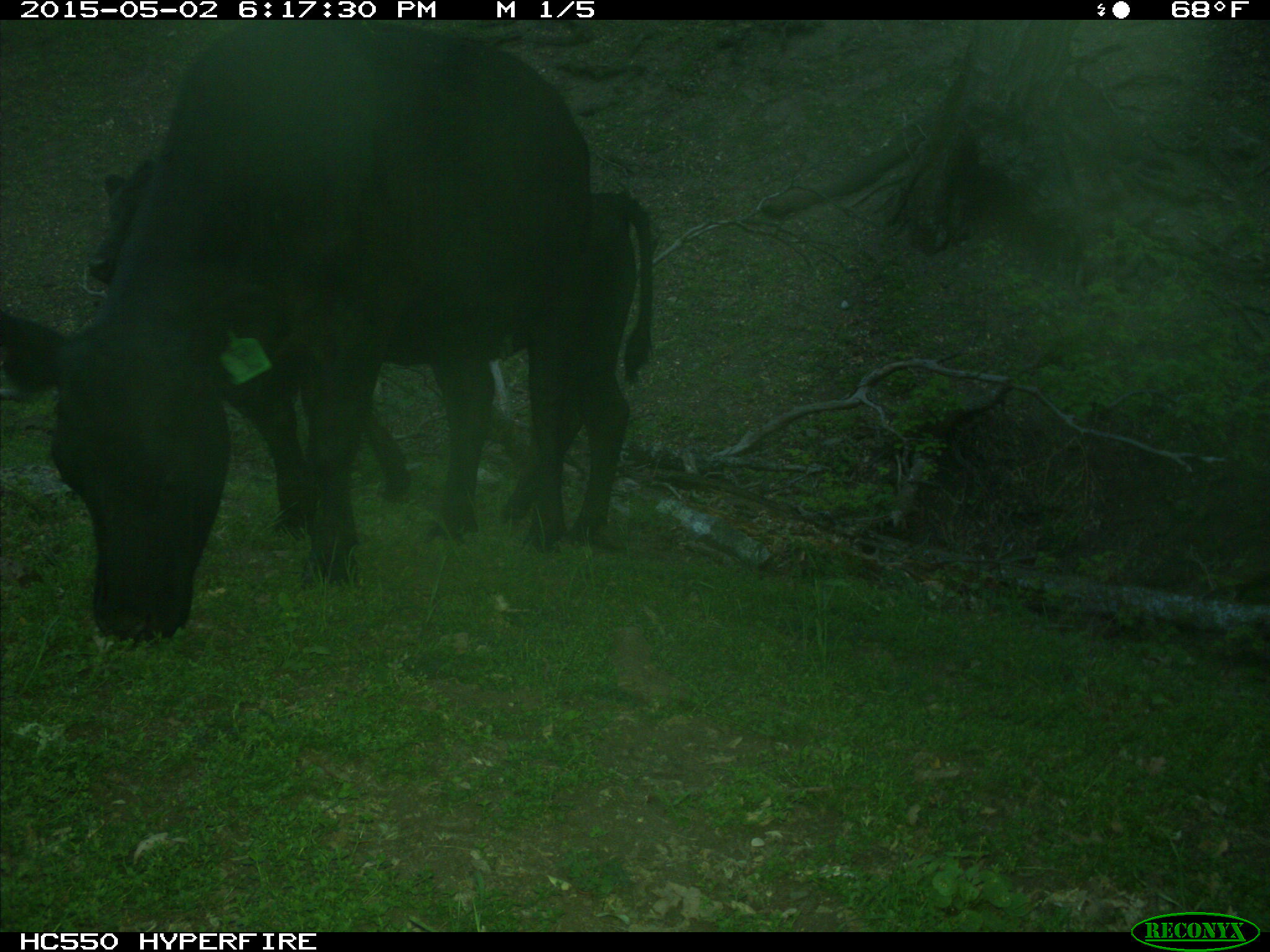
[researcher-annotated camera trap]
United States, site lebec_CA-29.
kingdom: Animalia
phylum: Chordata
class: Mammalia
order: Artiodactyla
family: Bovidae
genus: Bos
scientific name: Bos taurus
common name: domestic cow